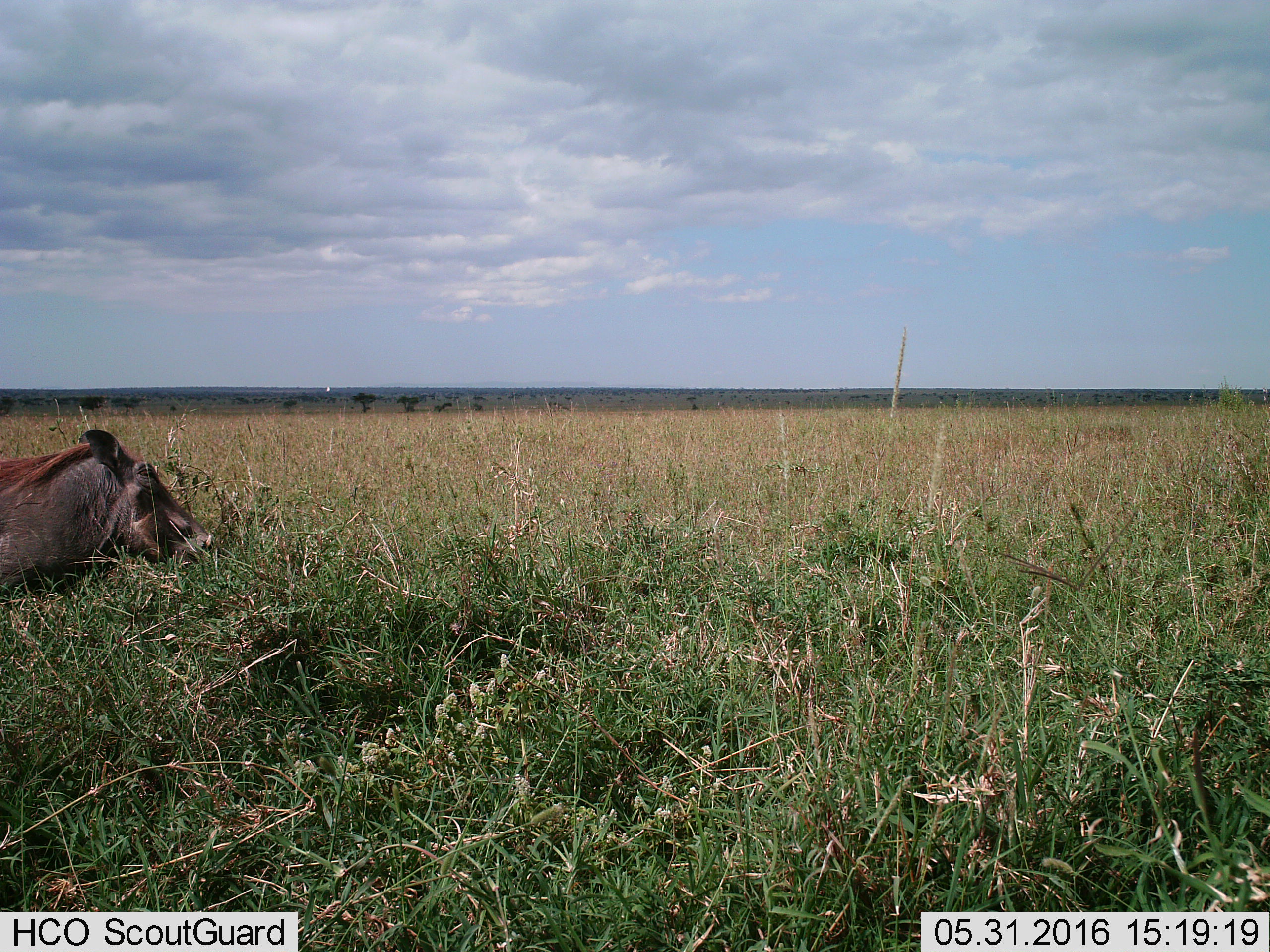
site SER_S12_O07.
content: unidentified animal